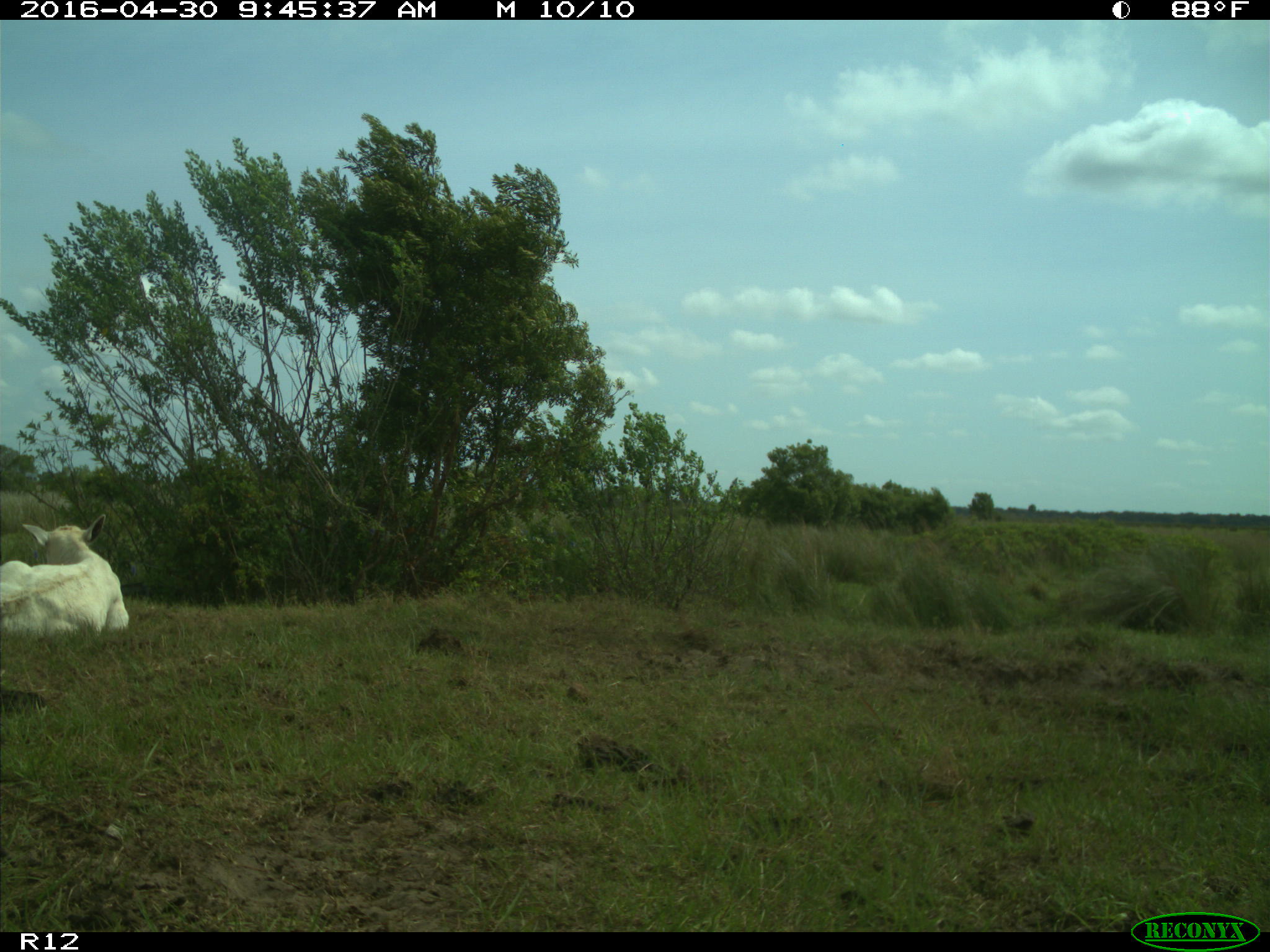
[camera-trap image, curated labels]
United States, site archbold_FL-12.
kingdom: Animalia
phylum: Chordata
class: Mammalia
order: Artiodactyla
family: Bovidae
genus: Bos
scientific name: Bos taurus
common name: domestic cow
Bos taurus (domestic cow).